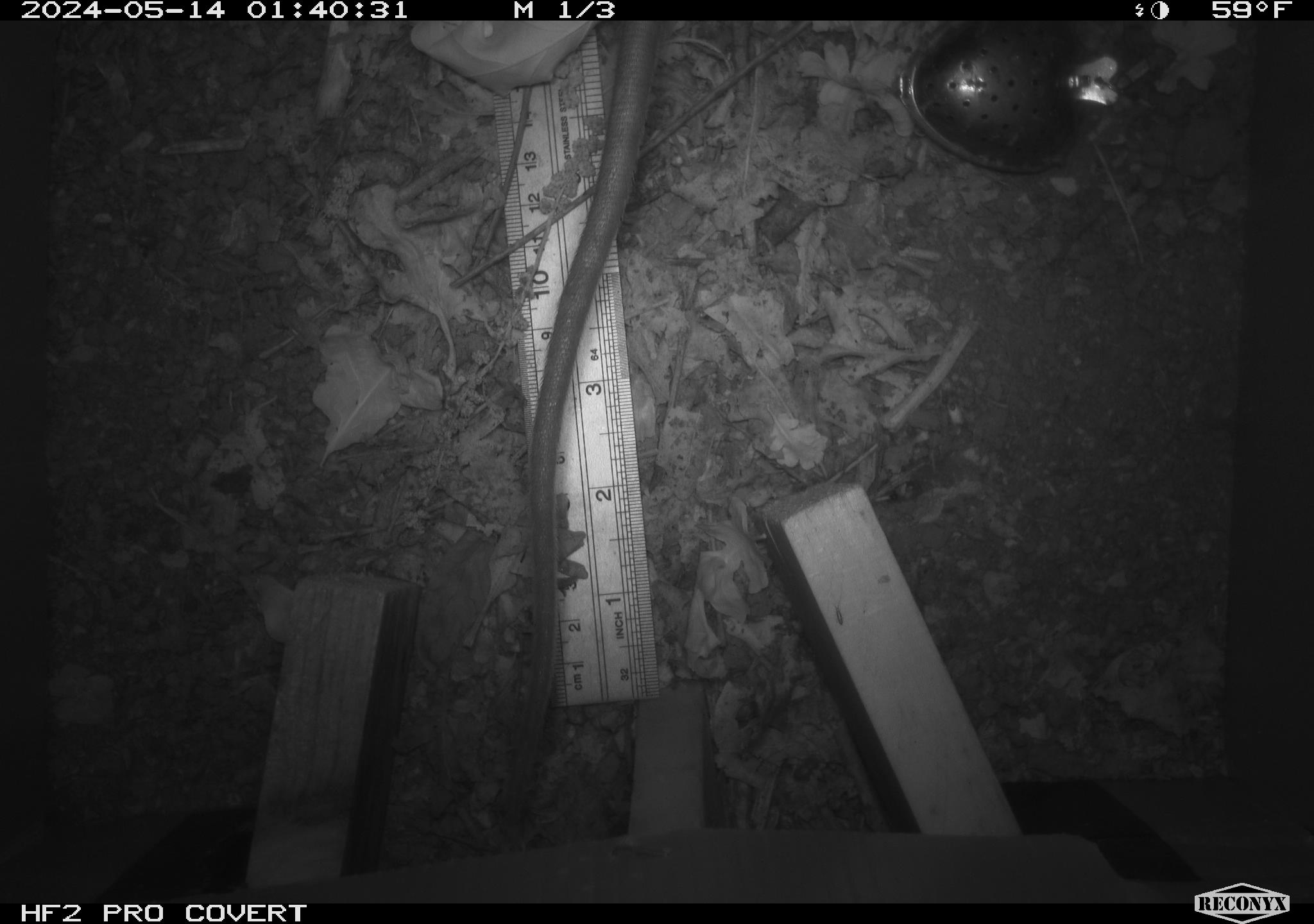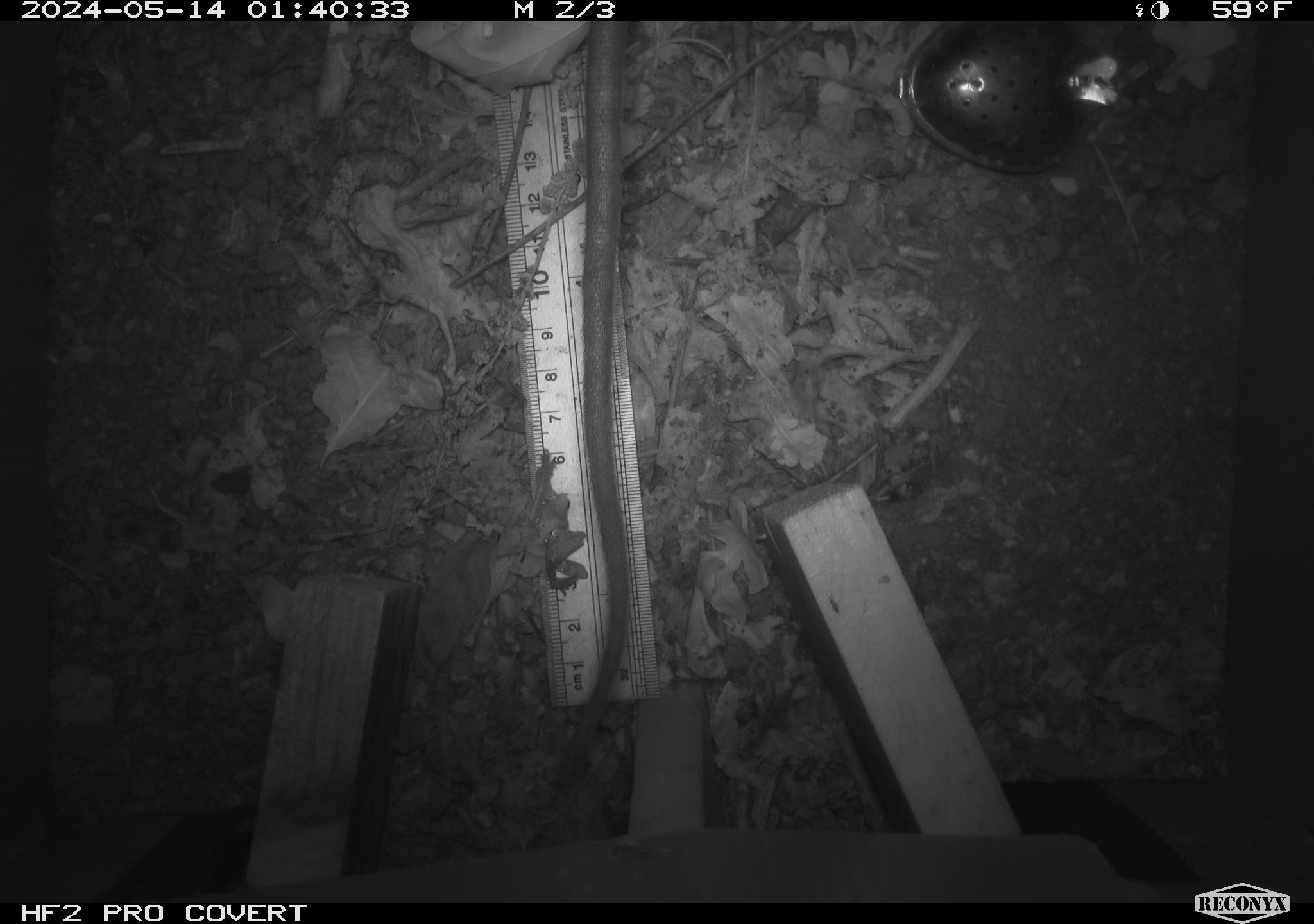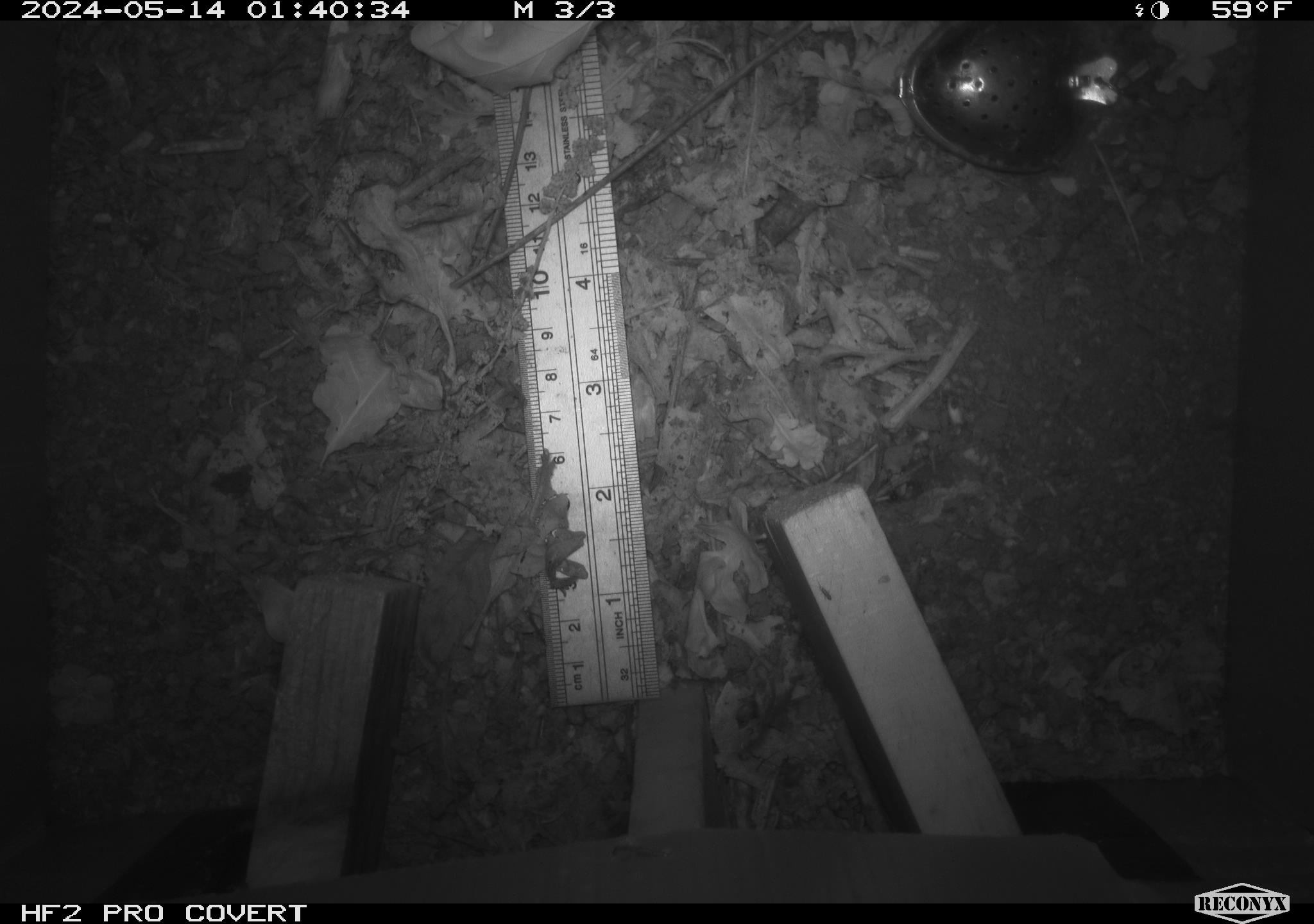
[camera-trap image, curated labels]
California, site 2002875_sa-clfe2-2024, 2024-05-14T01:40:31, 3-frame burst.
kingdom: Animalia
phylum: Chordata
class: Mammalia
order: Rodentia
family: Muridae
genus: Rattus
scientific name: Rattus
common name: rat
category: rattus species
Rattus species (rat) (Rattus).